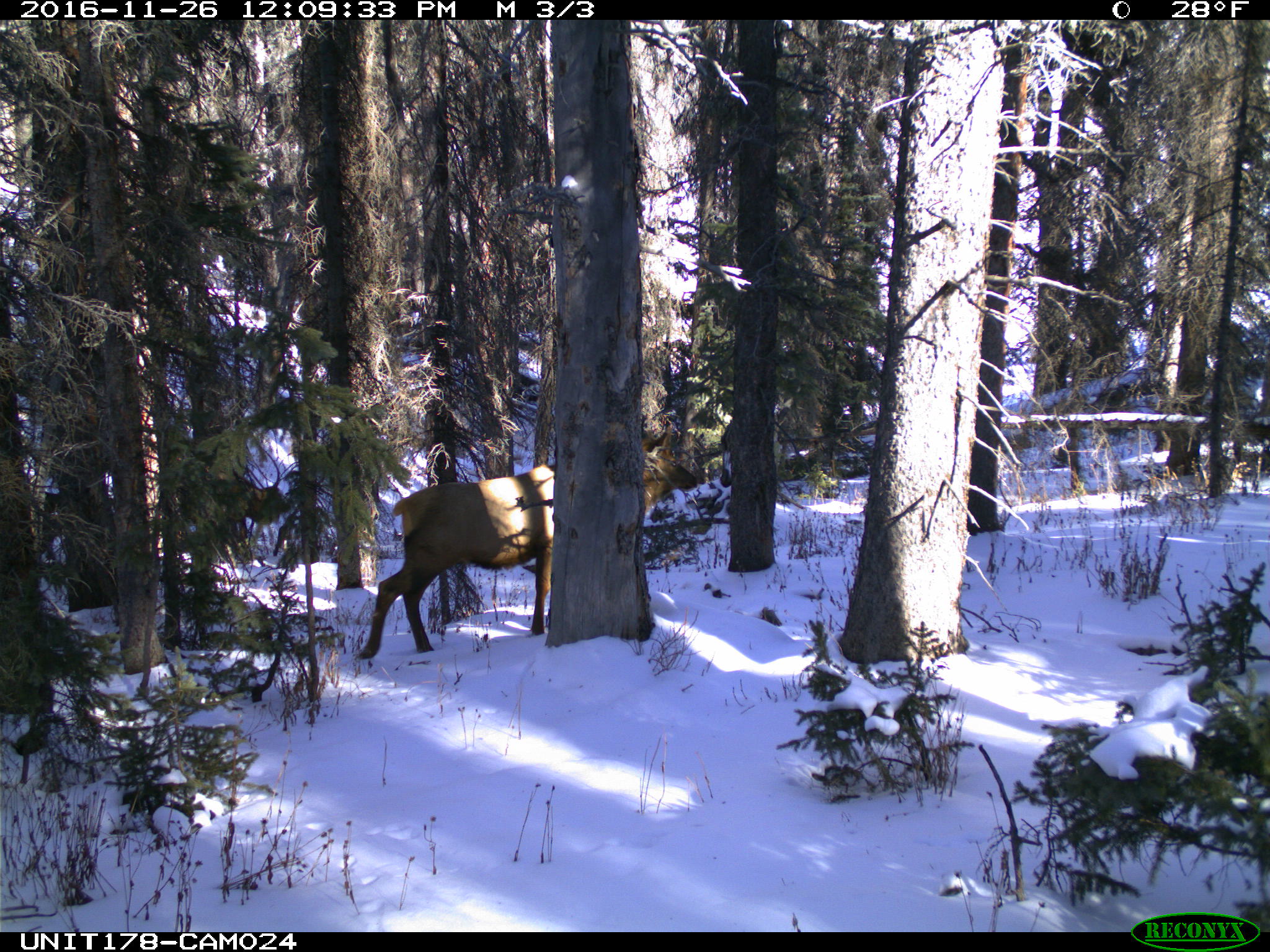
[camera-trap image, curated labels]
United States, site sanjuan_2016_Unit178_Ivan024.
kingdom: Animalia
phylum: Chordata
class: Mammalia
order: Artiodactyla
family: Cervidae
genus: Cervus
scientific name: Cervus elaphus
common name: red deer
Cervus elaphus (red deer).